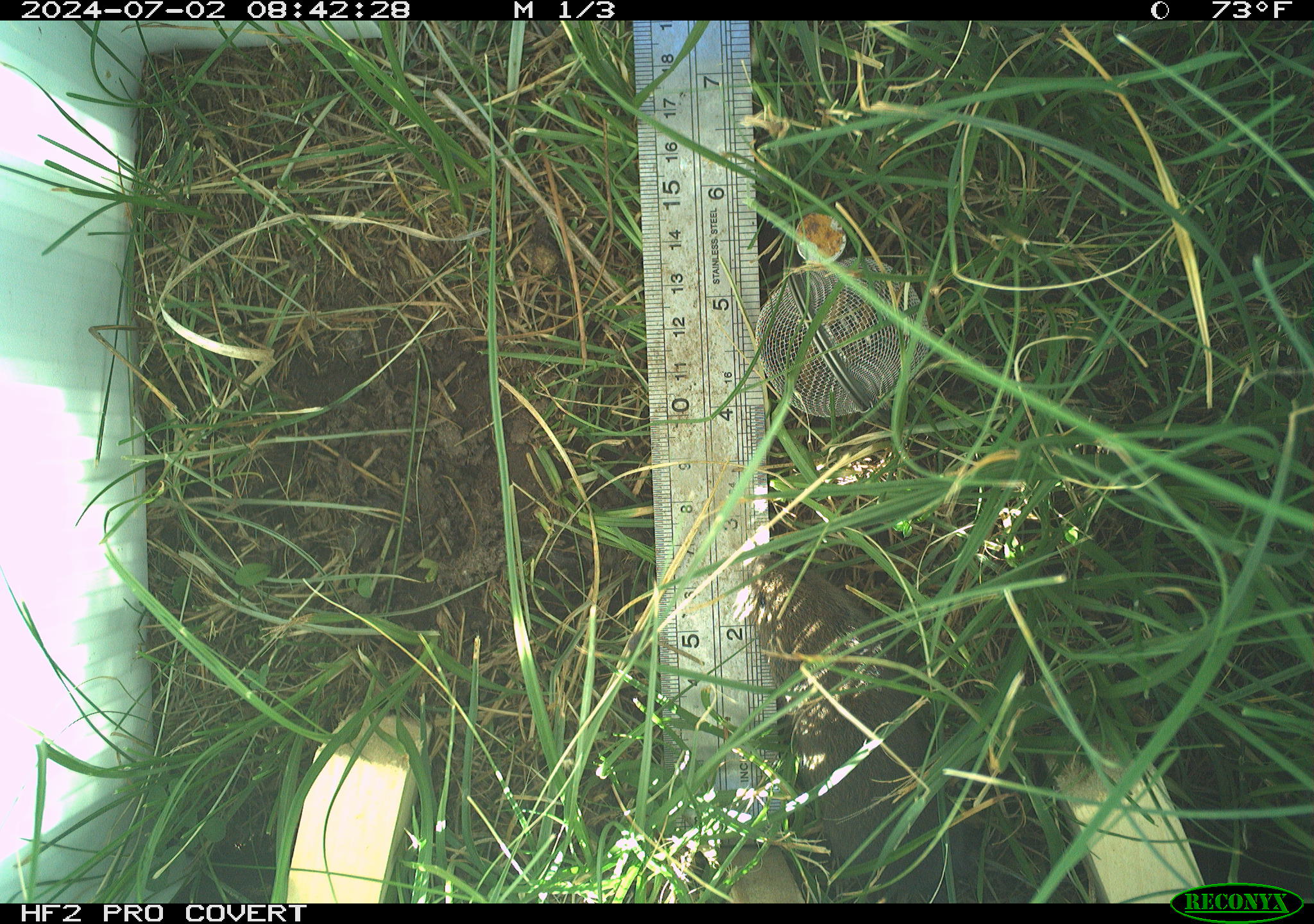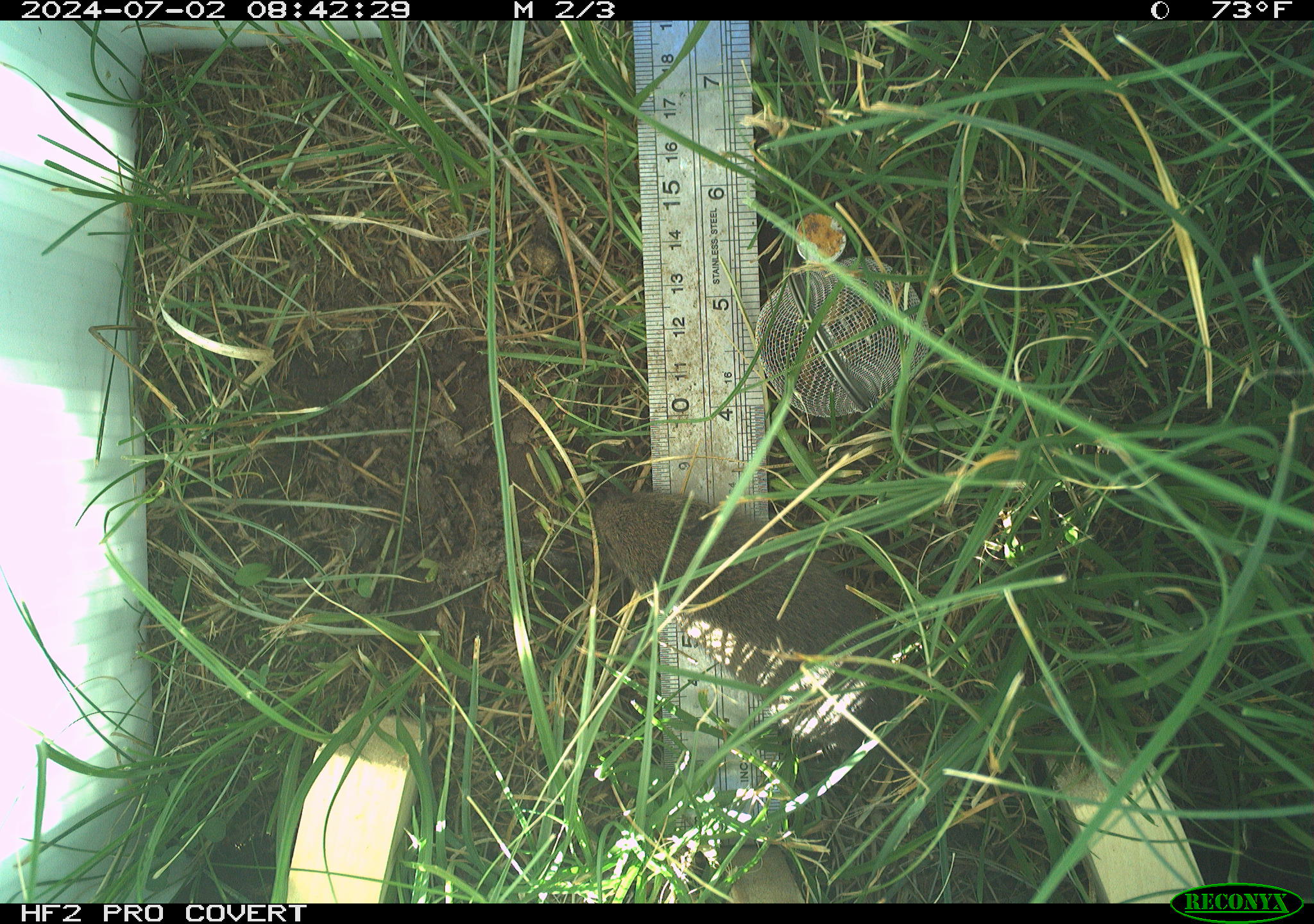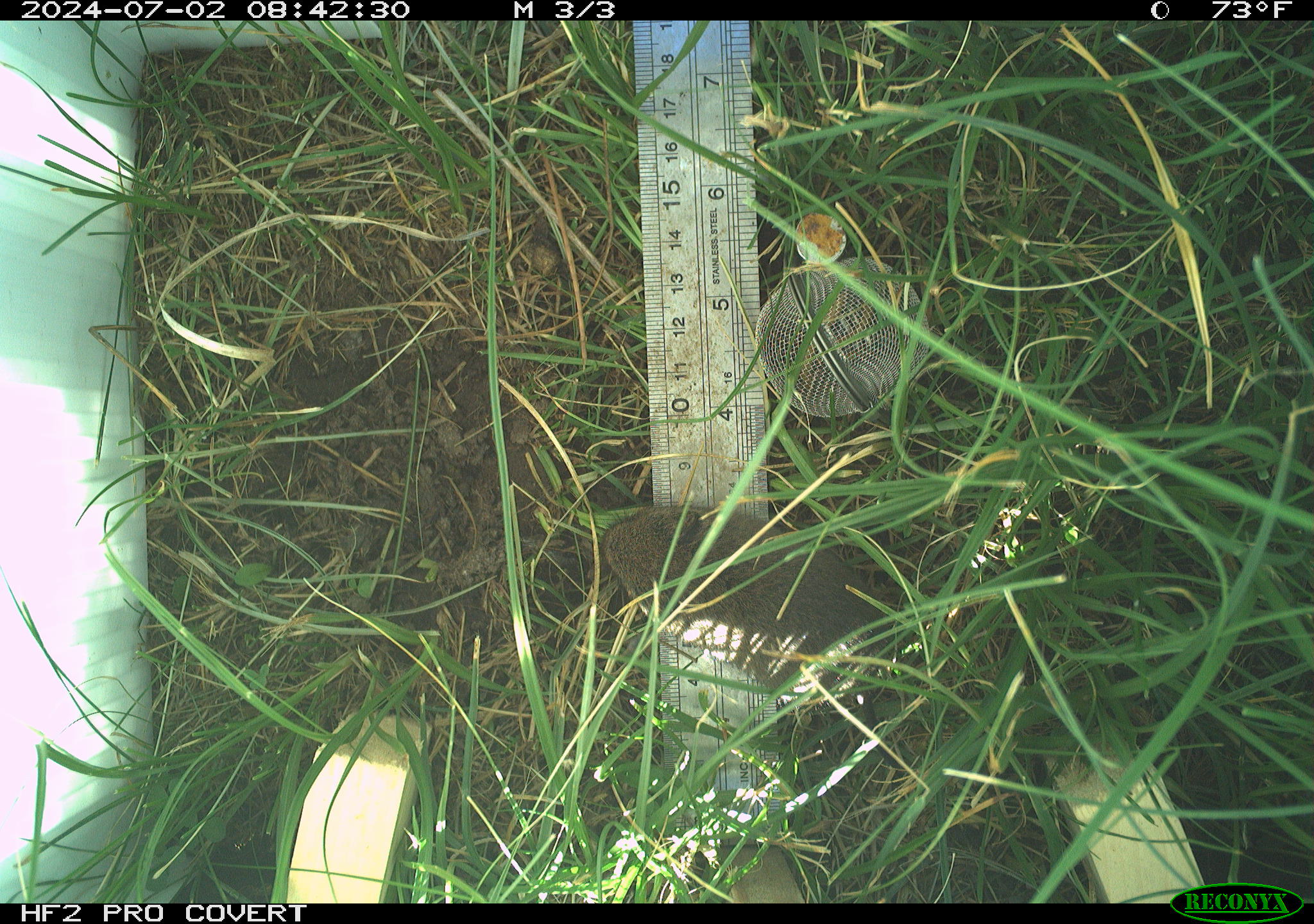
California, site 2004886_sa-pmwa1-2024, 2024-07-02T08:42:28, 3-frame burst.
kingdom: Animalia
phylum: Chordata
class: Mammalia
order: Rodentia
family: Cricetidae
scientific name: Arvicolinae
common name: voles, lemmings, and muskrats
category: arvicolinae subfamily